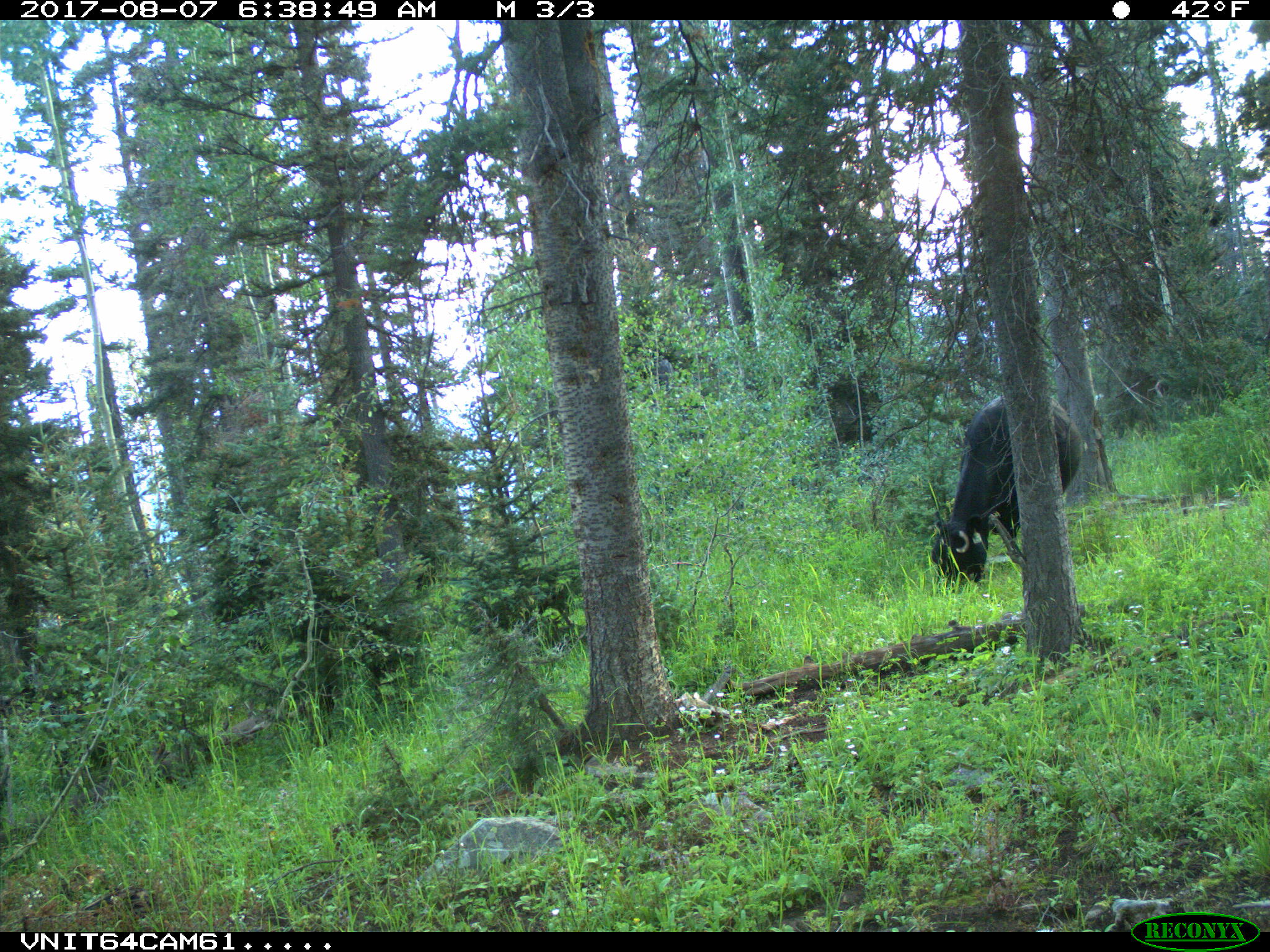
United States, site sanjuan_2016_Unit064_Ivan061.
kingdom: Animalia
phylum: Chordata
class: Mammalia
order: Artiodactyla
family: Bovidae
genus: Bos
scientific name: Bos taurus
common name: domestic cow